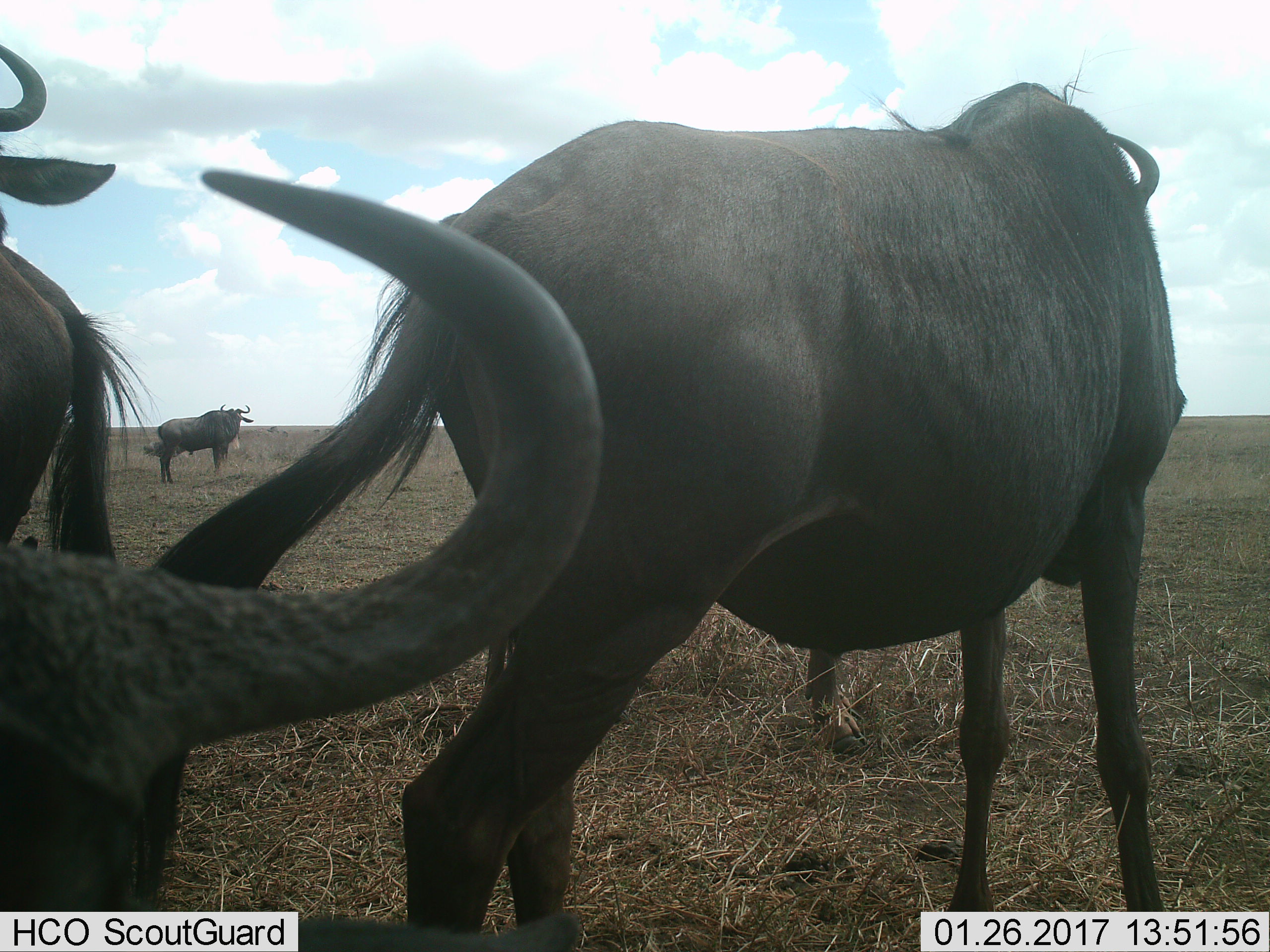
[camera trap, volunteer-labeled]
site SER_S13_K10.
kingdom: Animalia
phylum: Chordata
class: Mammalia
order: Artiodactyla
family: Bovidae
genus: Connochaetes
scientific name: Connochaetes taurinus taurinus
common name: blue wildebeest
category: wildebeestblue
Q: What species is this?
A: Wildebeestblue (blue wildebeest) (Connochaetes taurinus taurinus).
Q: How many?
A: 4.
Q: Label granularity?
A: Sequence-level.